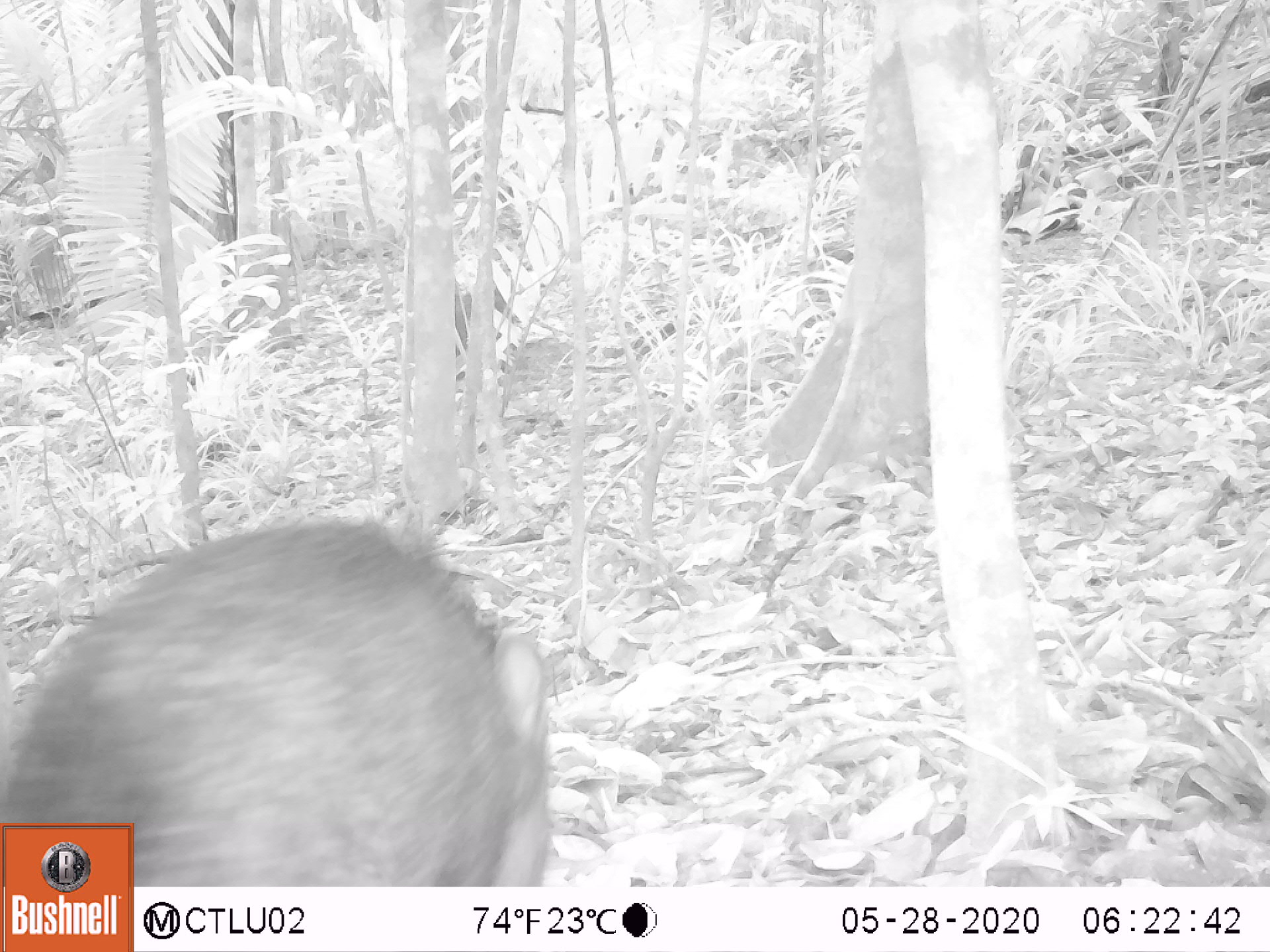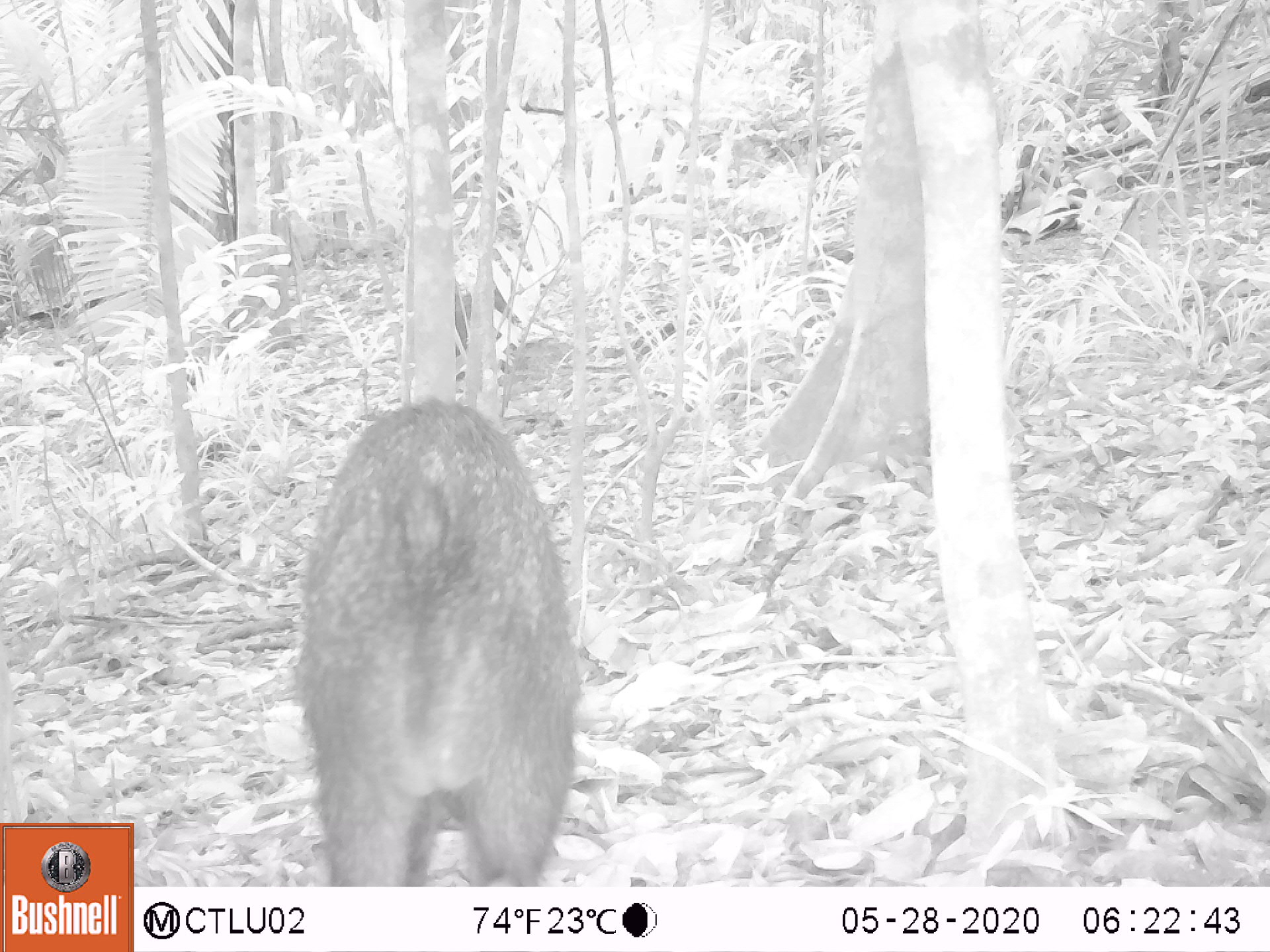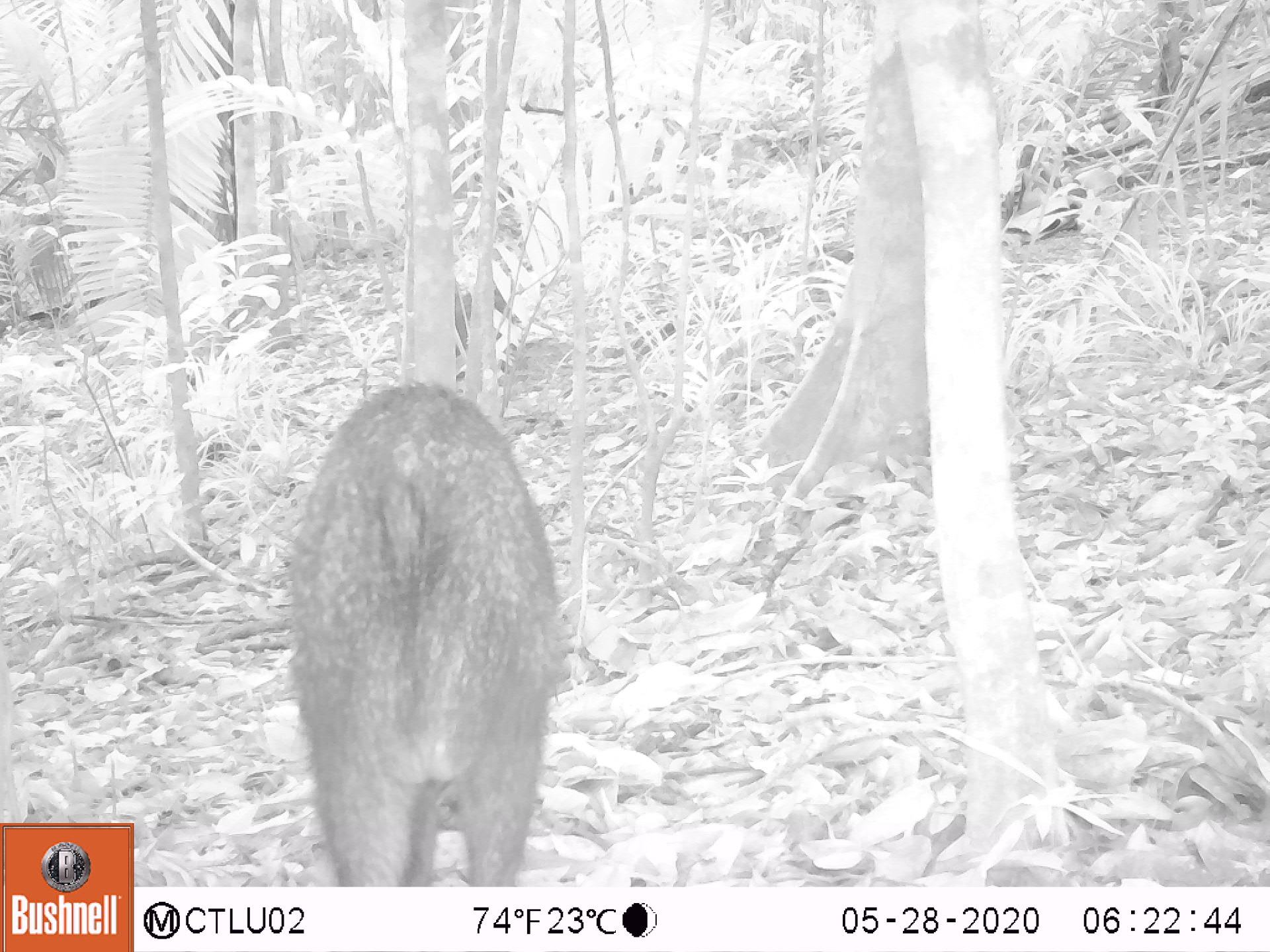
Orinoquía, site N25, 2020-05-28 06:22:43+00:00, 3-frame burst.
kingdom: Animalia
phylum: Chordata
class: Mammalia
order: Artiodactyla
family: Tayassuidae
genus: Pecari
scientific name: Pecari tajacu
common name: collared peccary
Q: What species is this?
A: Collared peccary (Pecari tajacu).